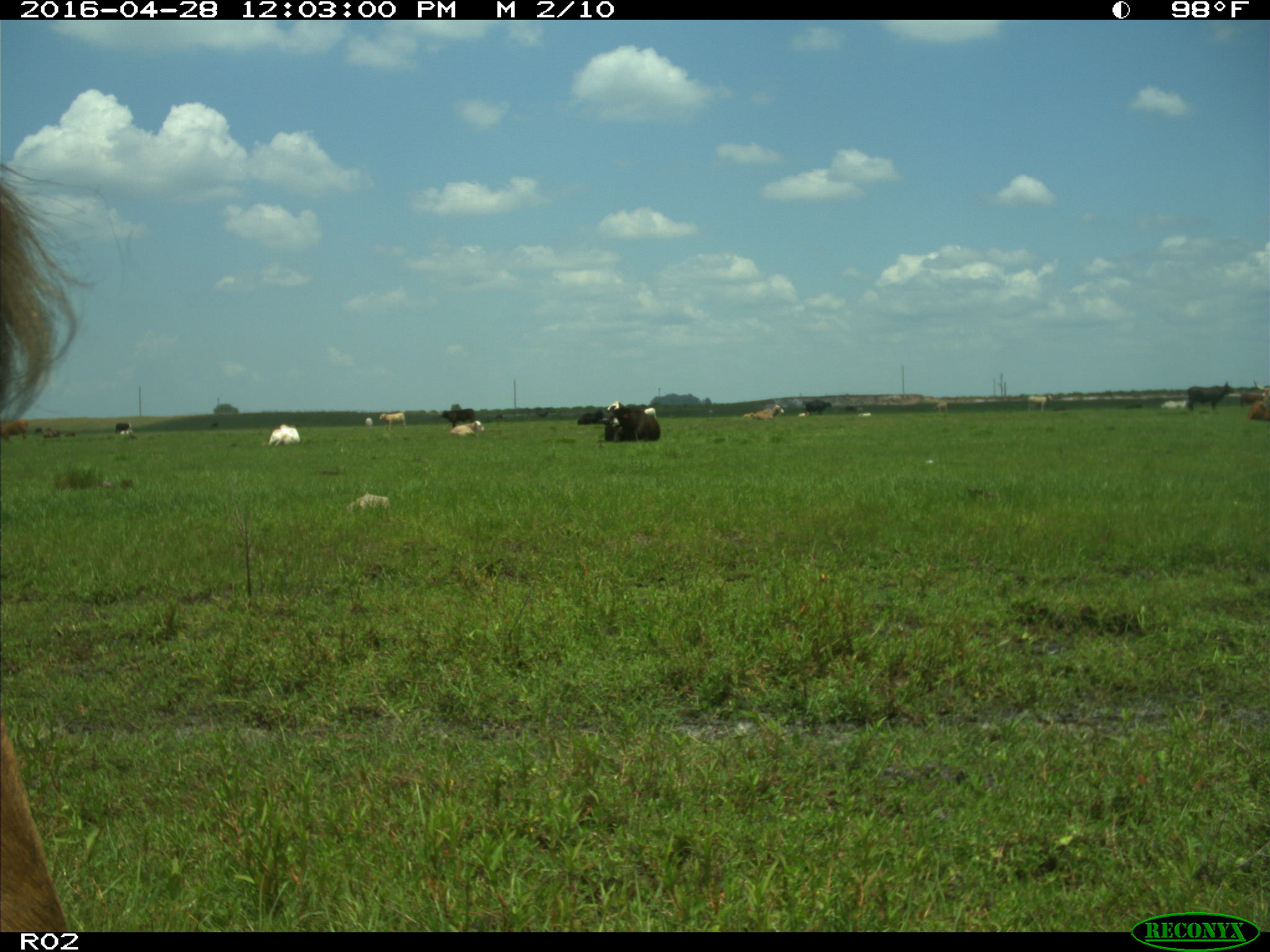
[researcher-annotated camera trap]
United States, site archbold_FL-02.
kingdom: Animalia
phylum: Chordata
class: Mammalia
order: Artiodactyla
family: Bovidae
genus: Bos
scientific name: Bos taurus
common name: domestic cow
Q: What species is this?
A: Bos taurus (domestic cow).